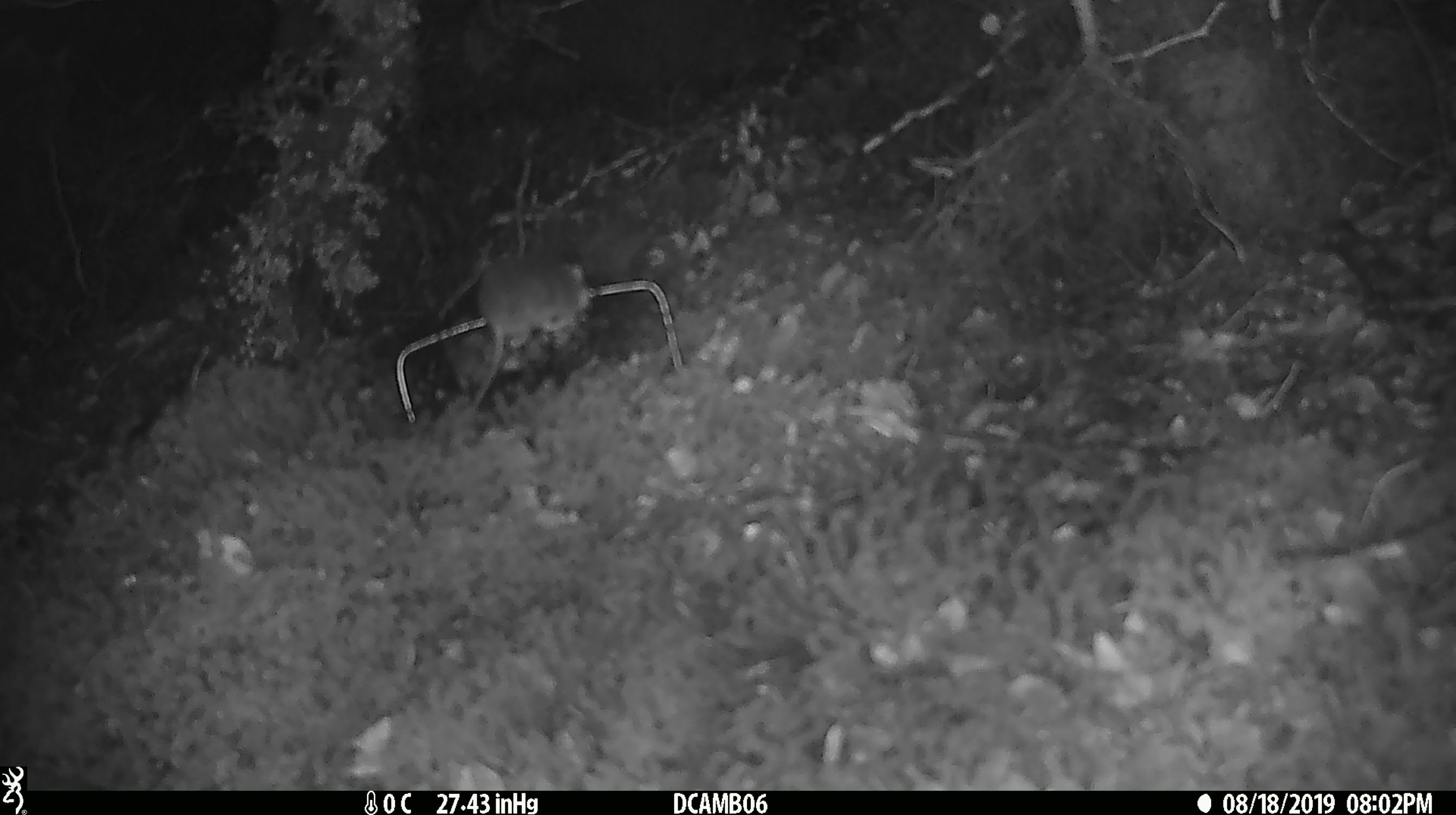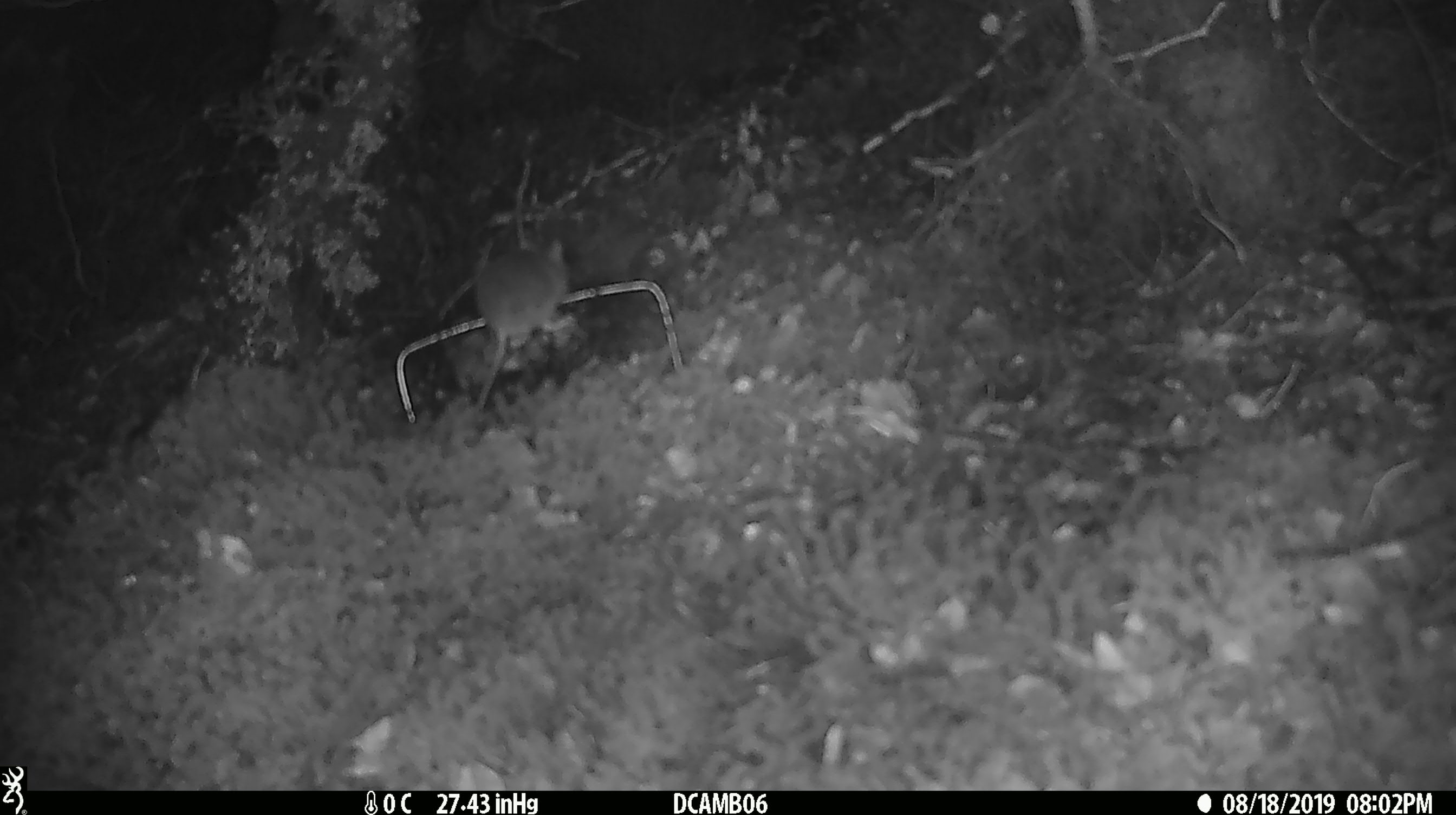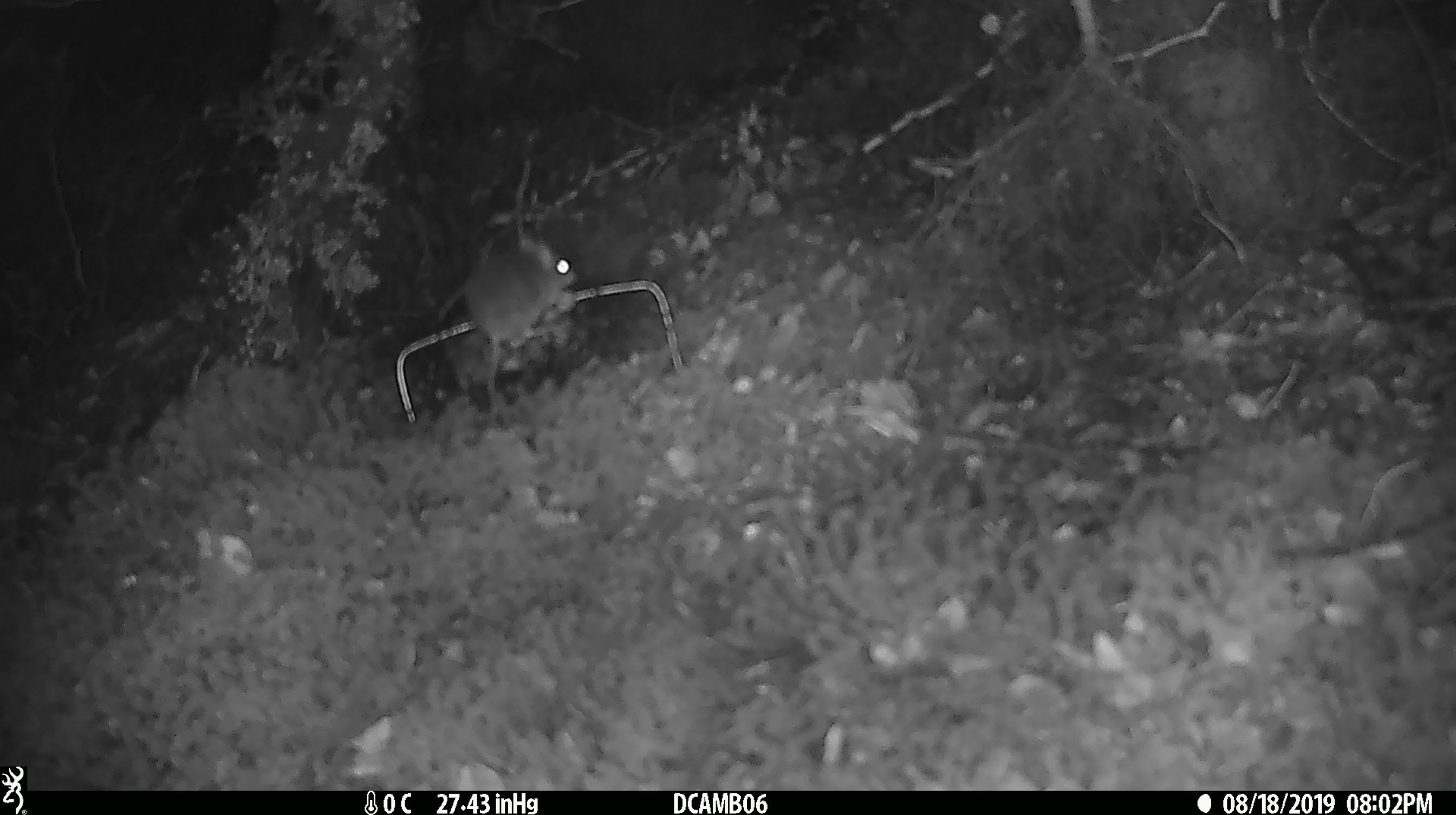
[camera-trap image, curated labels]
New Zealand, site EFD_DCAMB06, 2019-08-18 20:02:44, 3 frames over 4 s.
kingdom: Animalia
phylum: Chordata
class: Mammalia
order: Rodentia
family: Muridae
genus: Mus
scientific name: Mus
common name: mouse